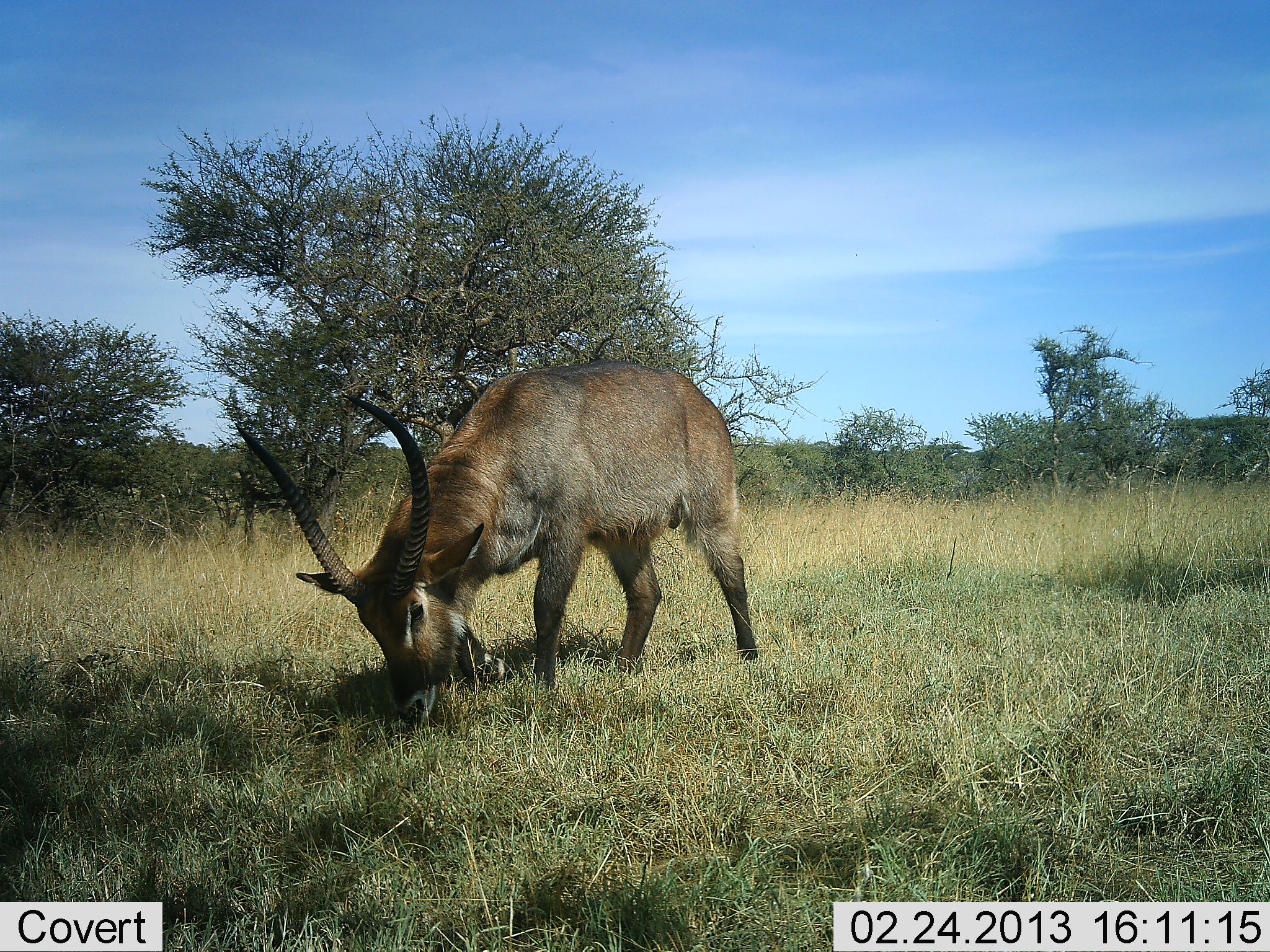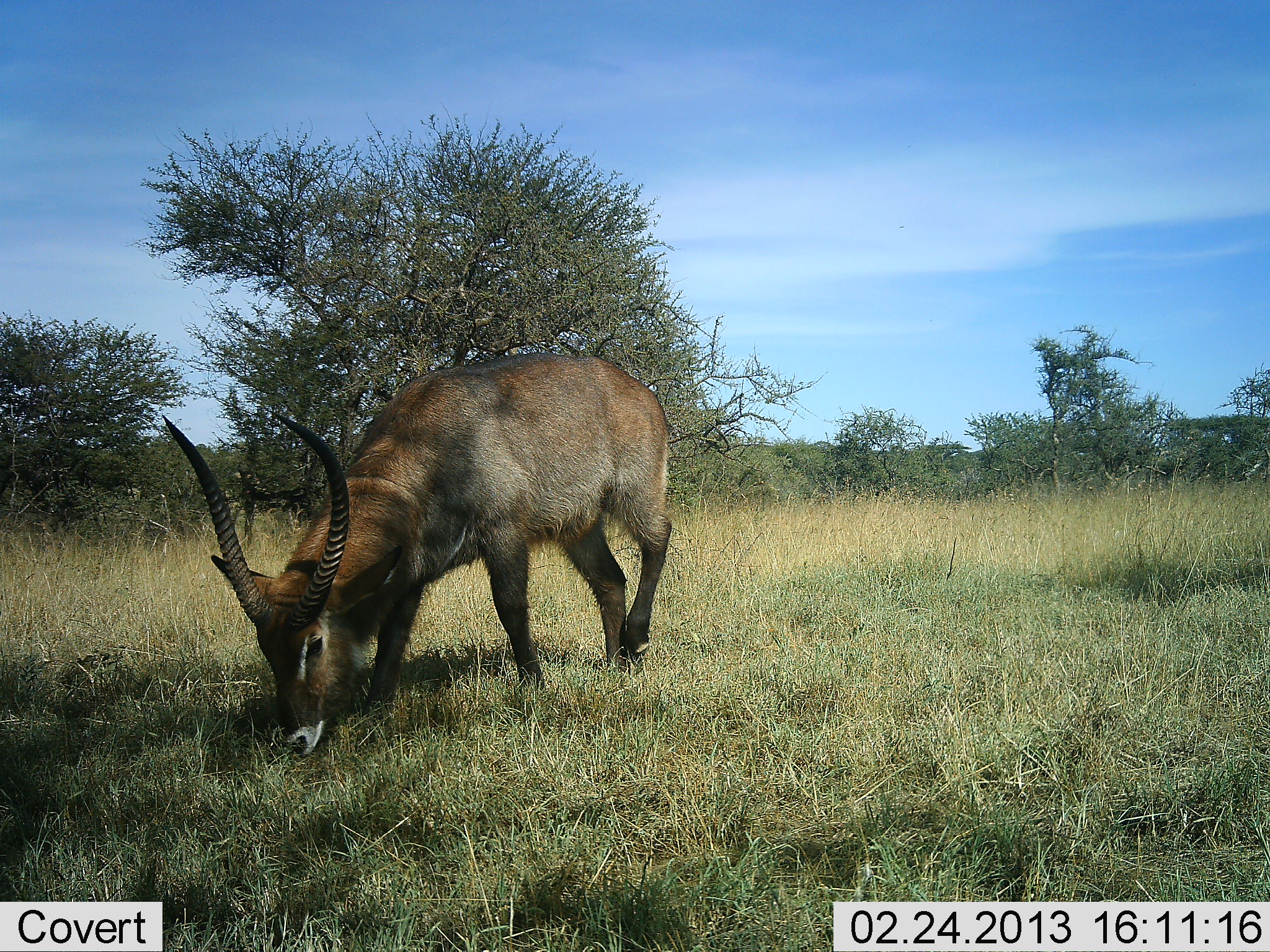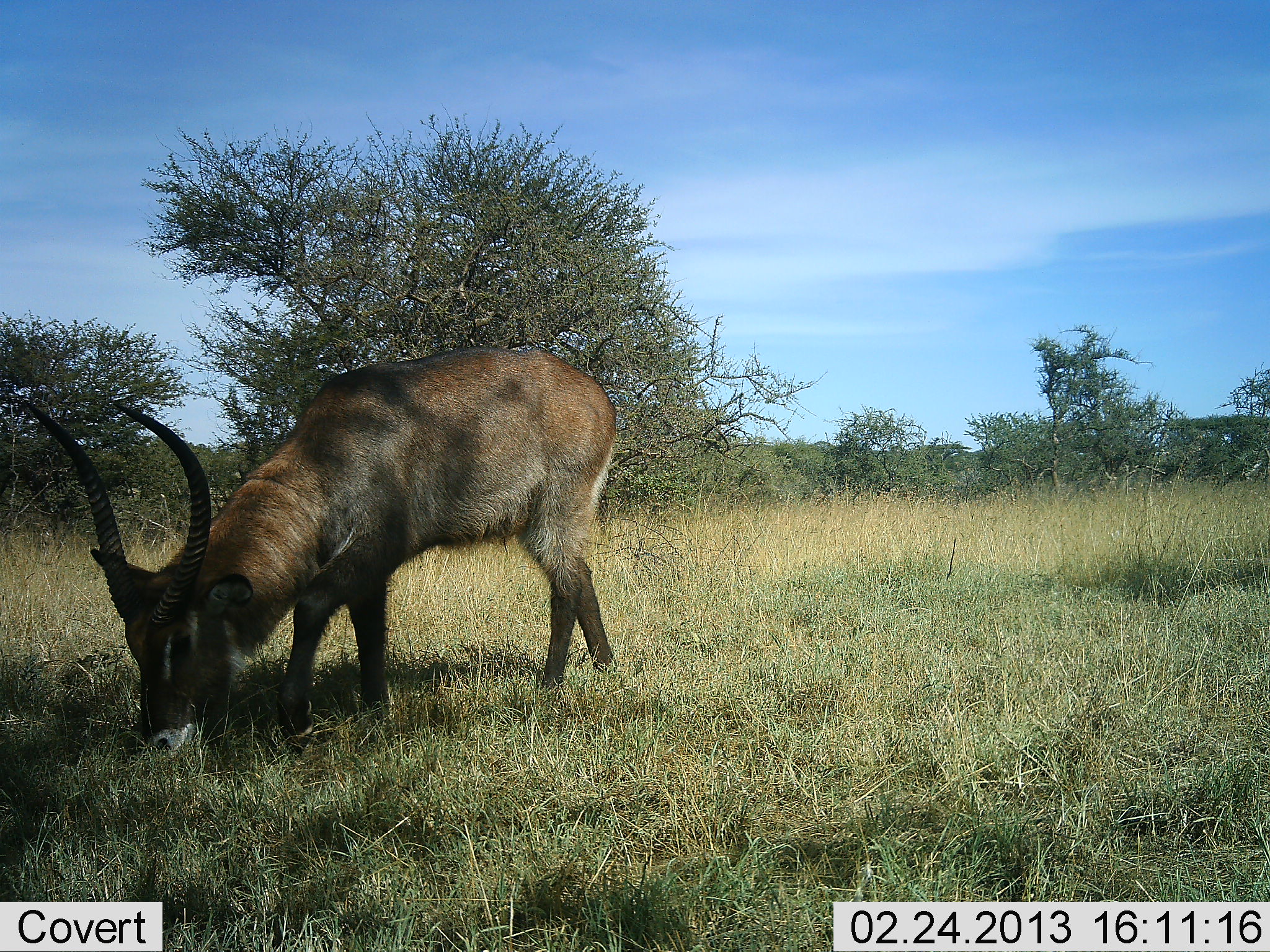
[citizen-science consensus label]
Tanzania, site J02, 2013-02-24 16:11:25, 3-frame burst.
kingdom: Animalia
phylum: Chordata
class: Mammalia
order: Artiodactyla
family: Bovidae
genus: Kobus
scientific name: Kobus ellipsiprymnus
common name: waterbuck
Waterbuck (Kobus ellipsiprymnus), count 1. Behavior (volunteer vote fractions): standing 10%, resting 0%, moving 50%, interacting 0%. Young present (vote fraction): 0%. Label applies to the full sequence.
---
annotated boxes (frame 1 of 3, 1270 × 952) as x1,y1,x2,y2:
animal: 234,362,763,730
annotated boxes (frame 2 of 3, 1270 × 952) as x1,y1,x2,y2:
animal: 161,352,677,761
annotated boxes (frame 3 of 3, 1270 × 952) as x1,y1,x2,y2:
animal: 15,341,633,772